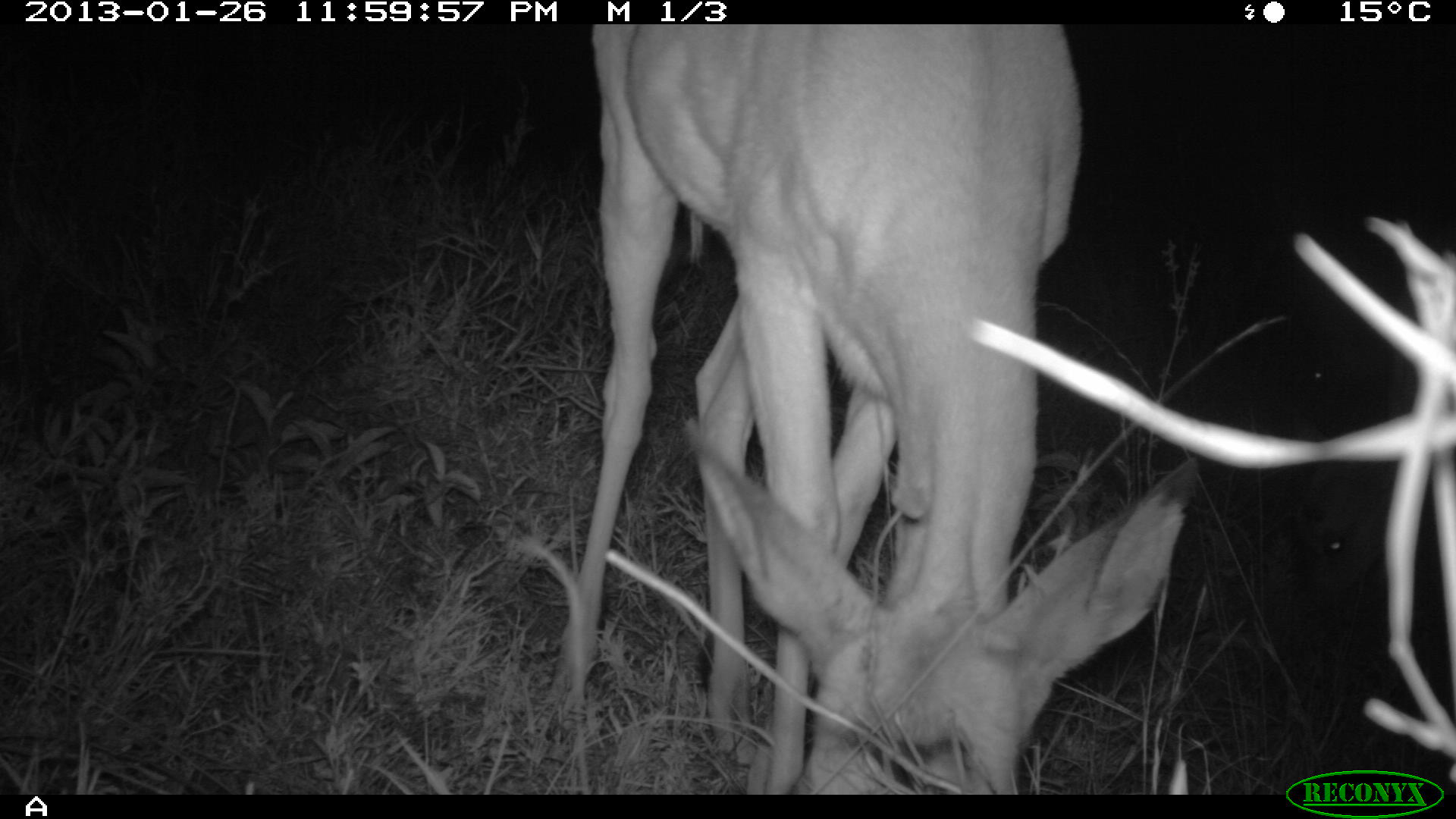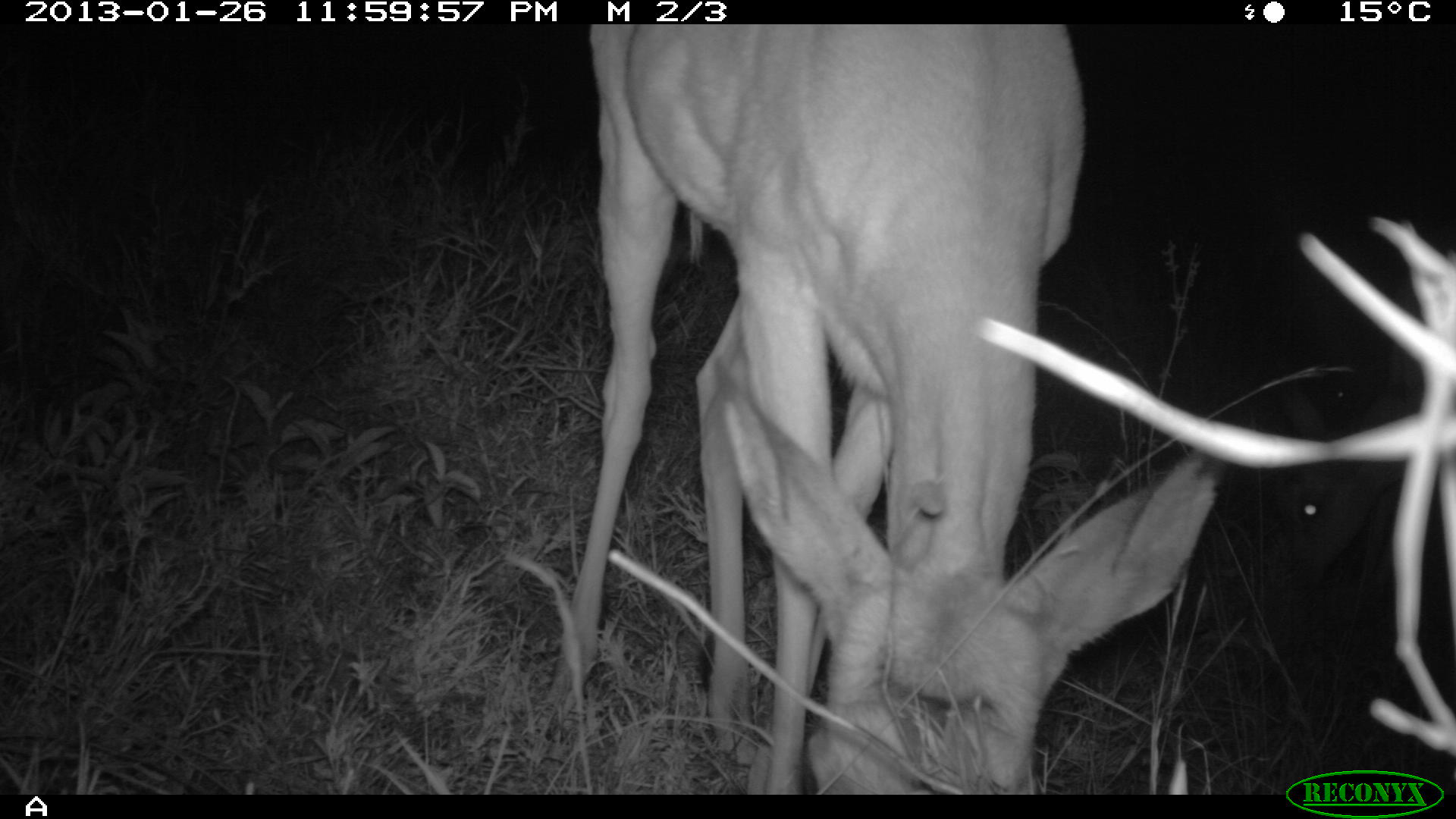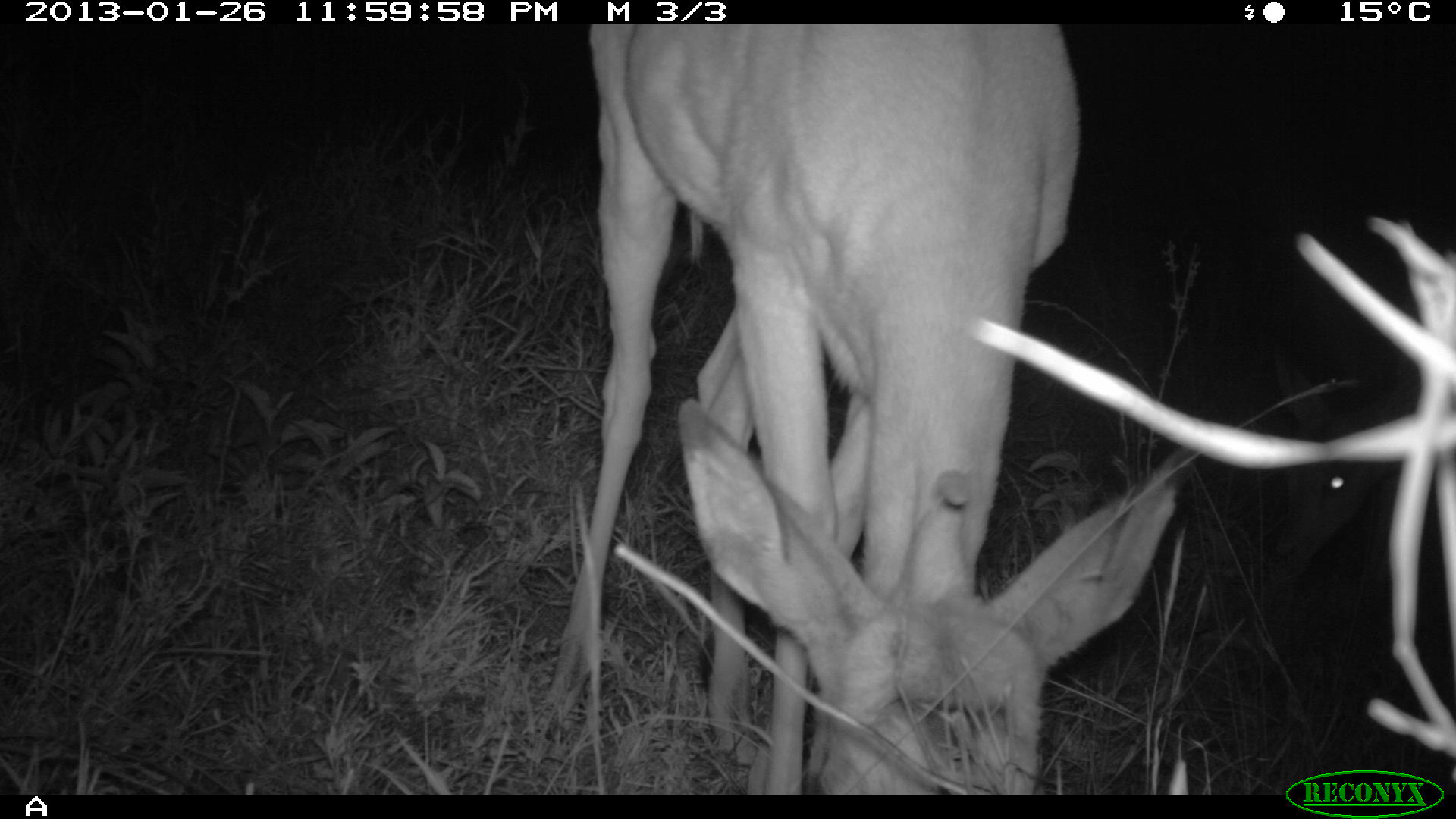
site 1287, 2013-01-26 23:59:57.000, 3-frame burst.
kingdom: Animalia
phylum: Chordata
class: Mammalia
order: Artiodactyla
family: Bovidae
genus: Aepyceros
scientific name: Aepyceros melampus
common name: impala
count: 4